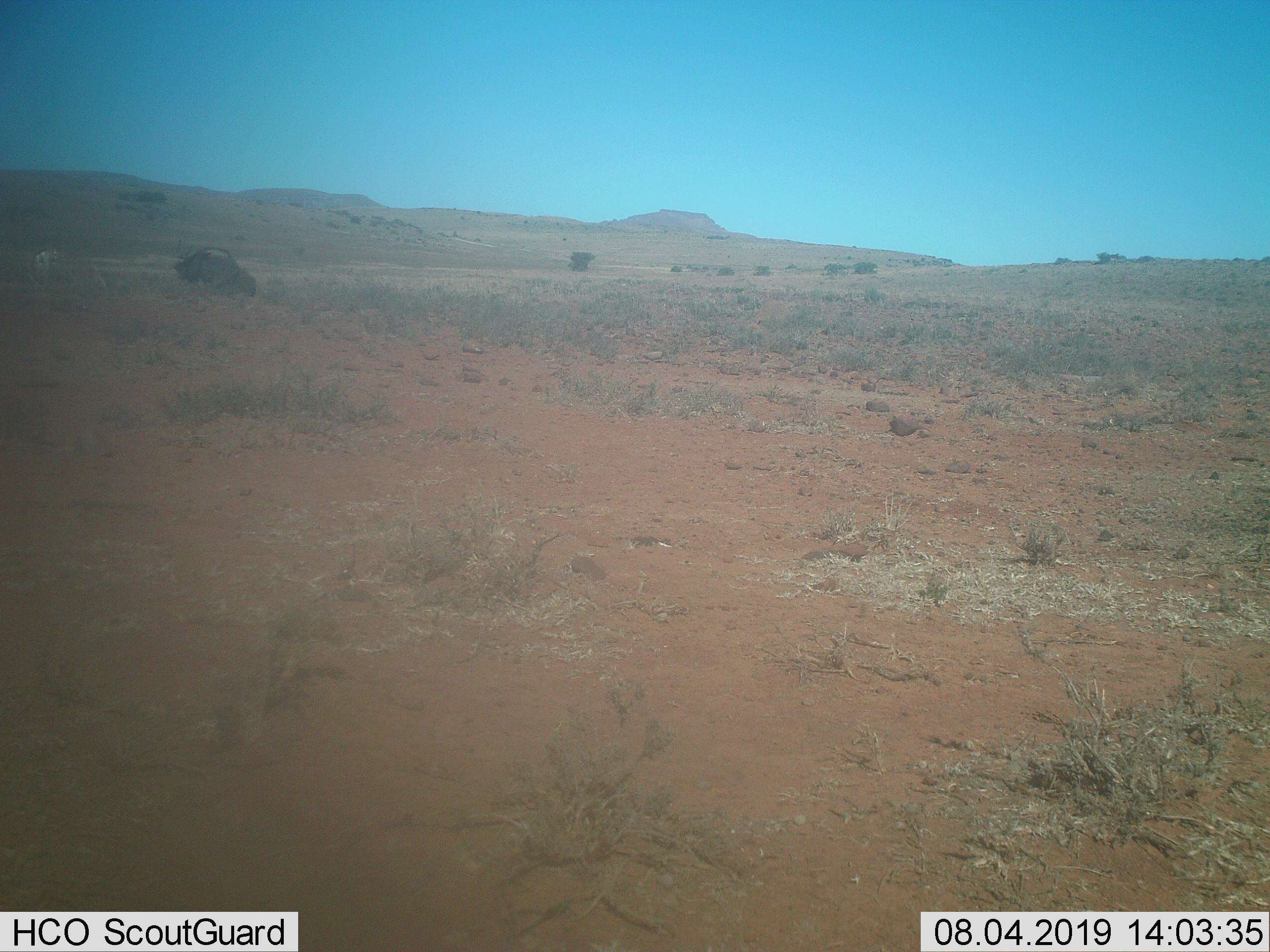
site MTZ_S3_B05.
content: unidentified animal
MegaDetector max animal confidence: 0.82